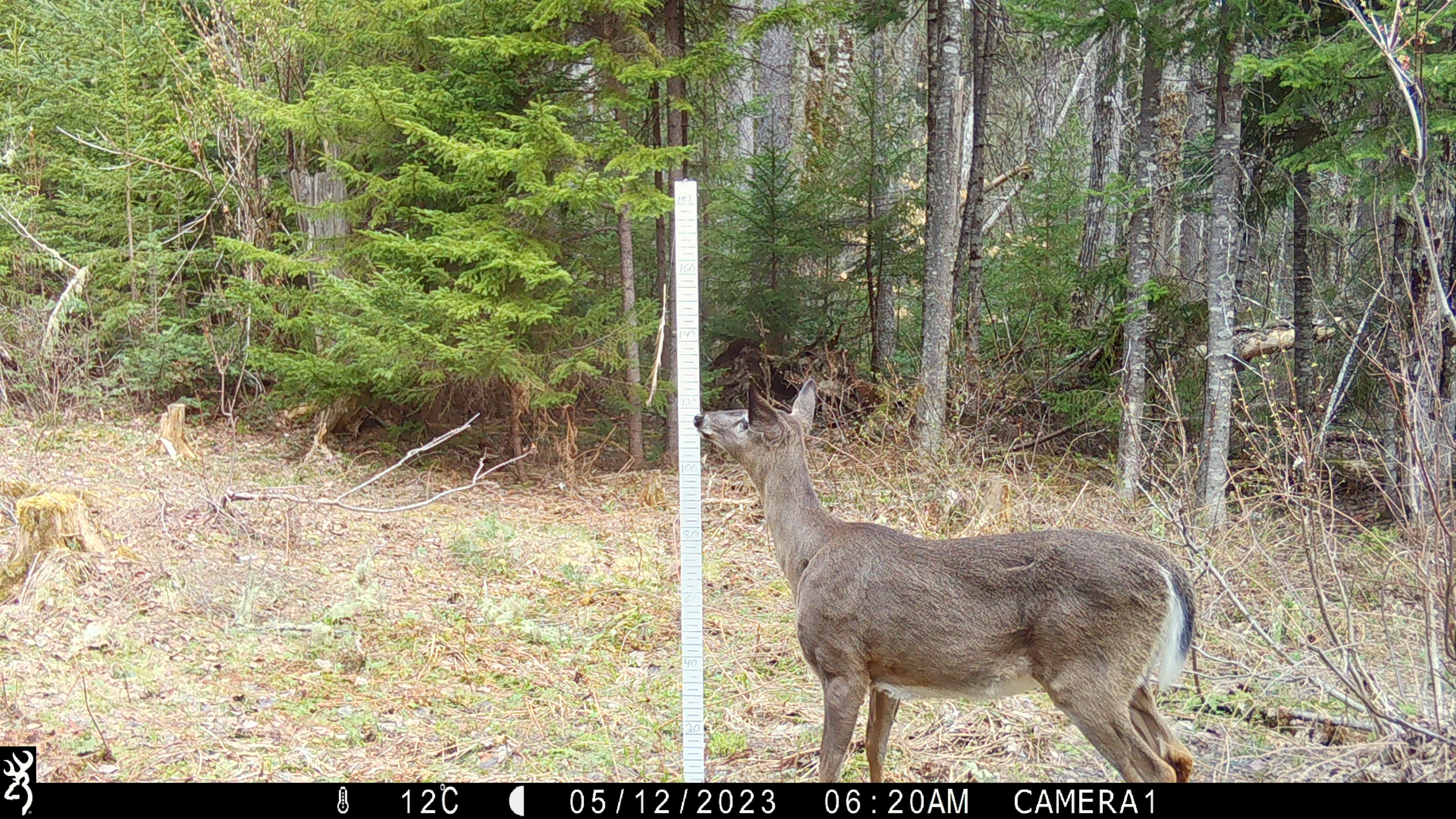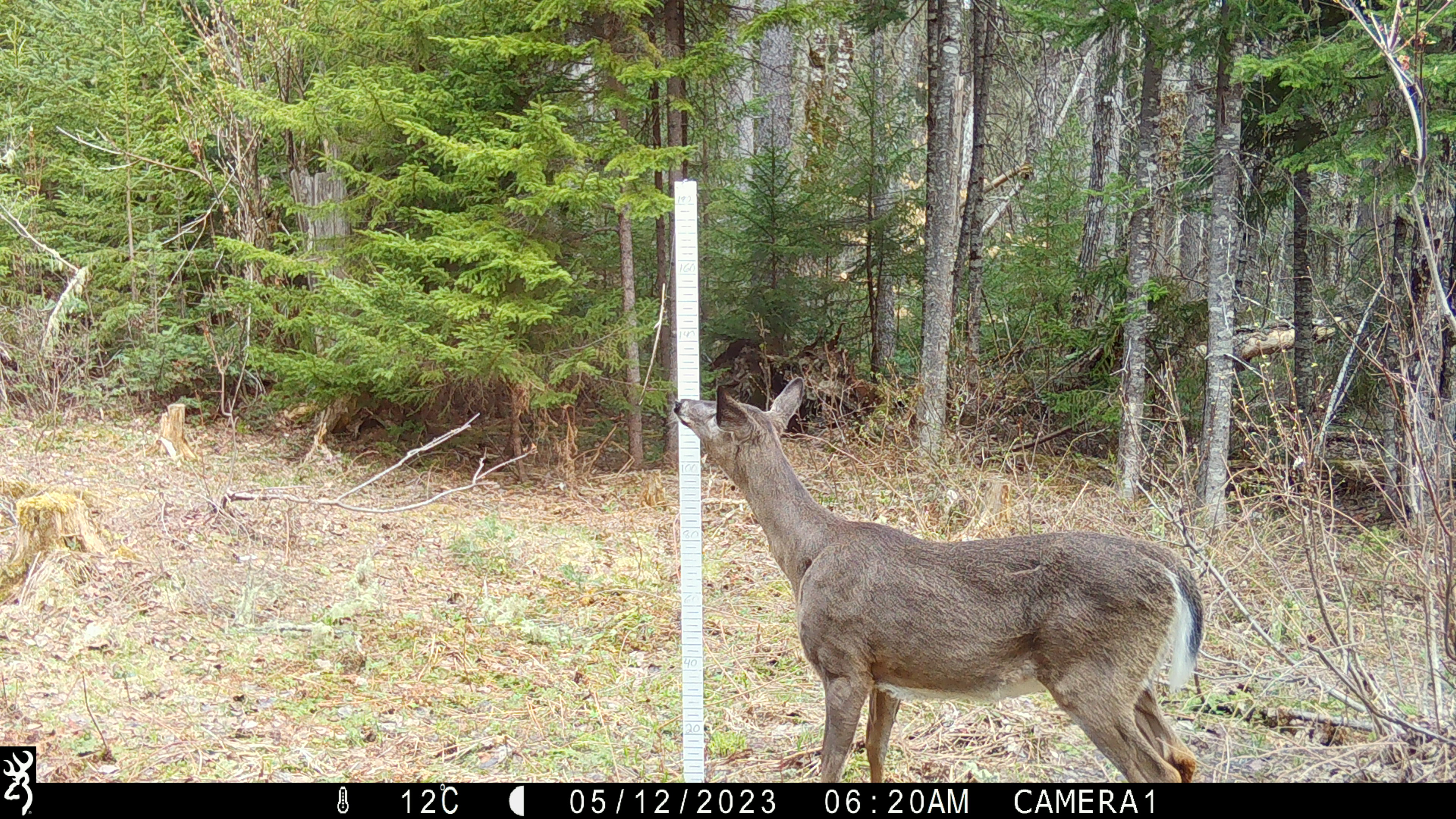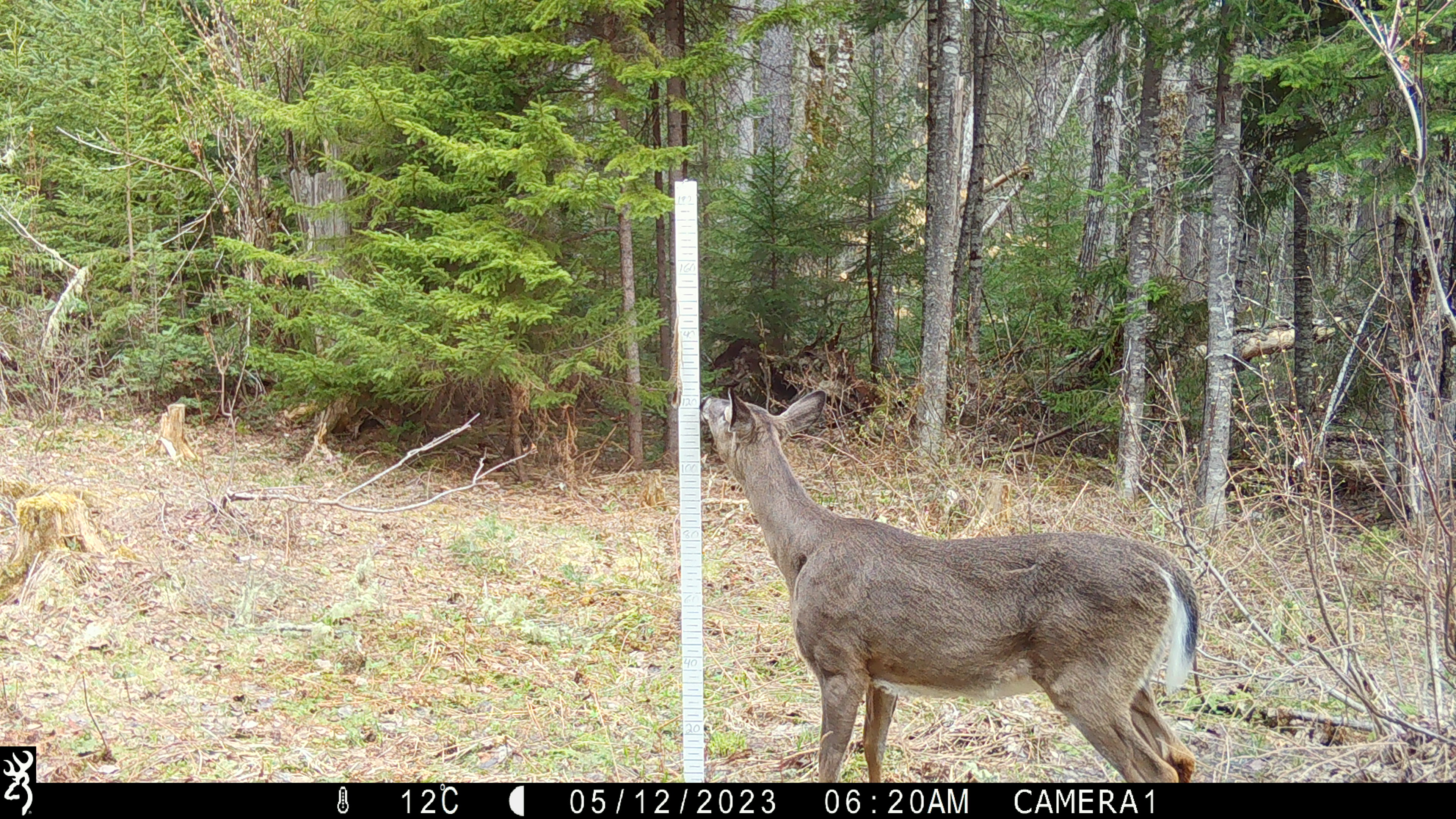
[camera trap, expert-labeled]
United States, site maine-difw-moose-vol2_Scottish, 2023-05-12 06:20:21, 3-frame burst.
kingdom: Animalia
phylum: Chordata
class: Mammalia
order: Artiodactyla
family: Cervidae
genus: Odocoileus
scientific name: Odocoileus virginianus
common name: white-tailed deer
White-tailed deer (Odocoileus virginianus).